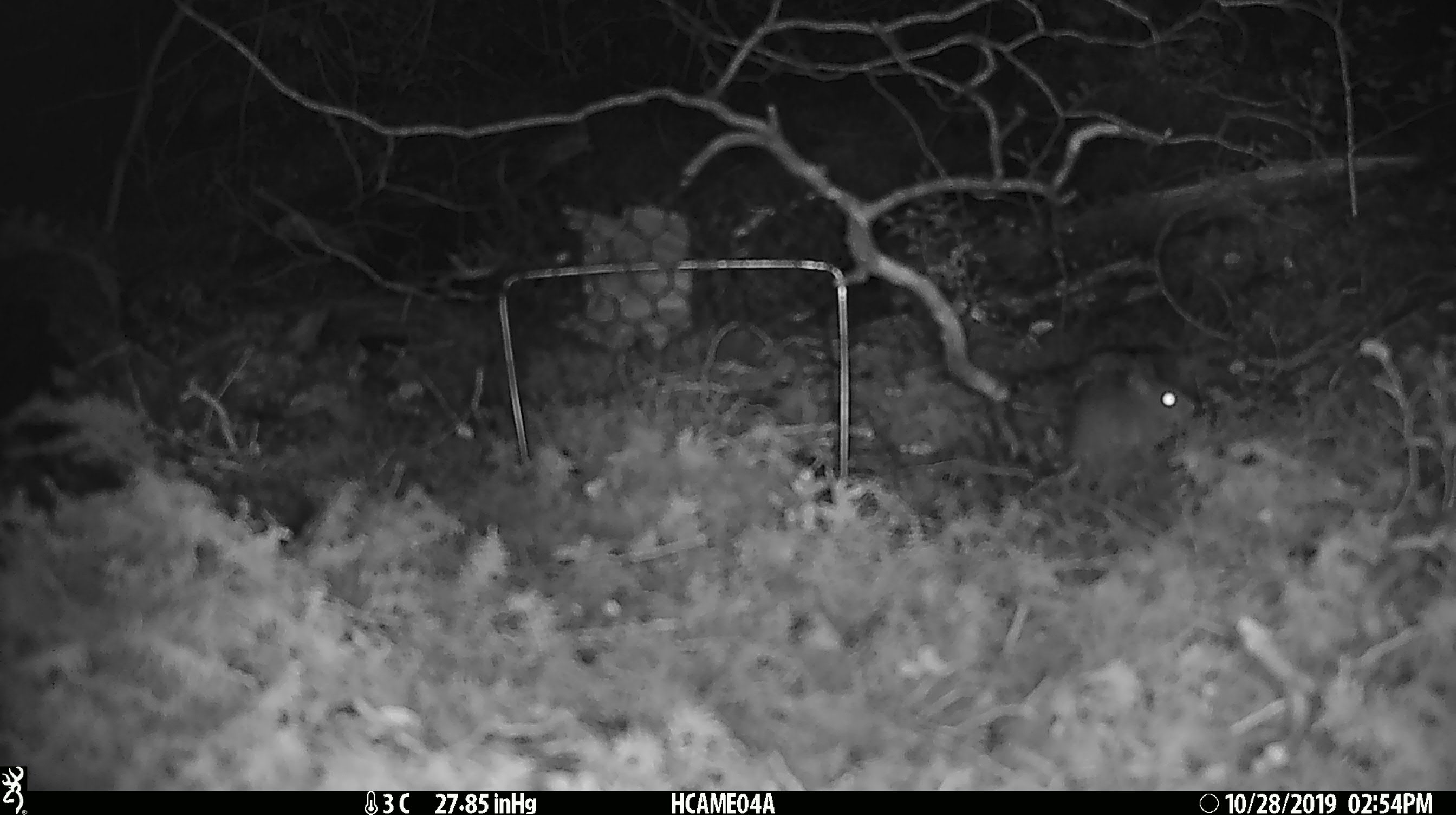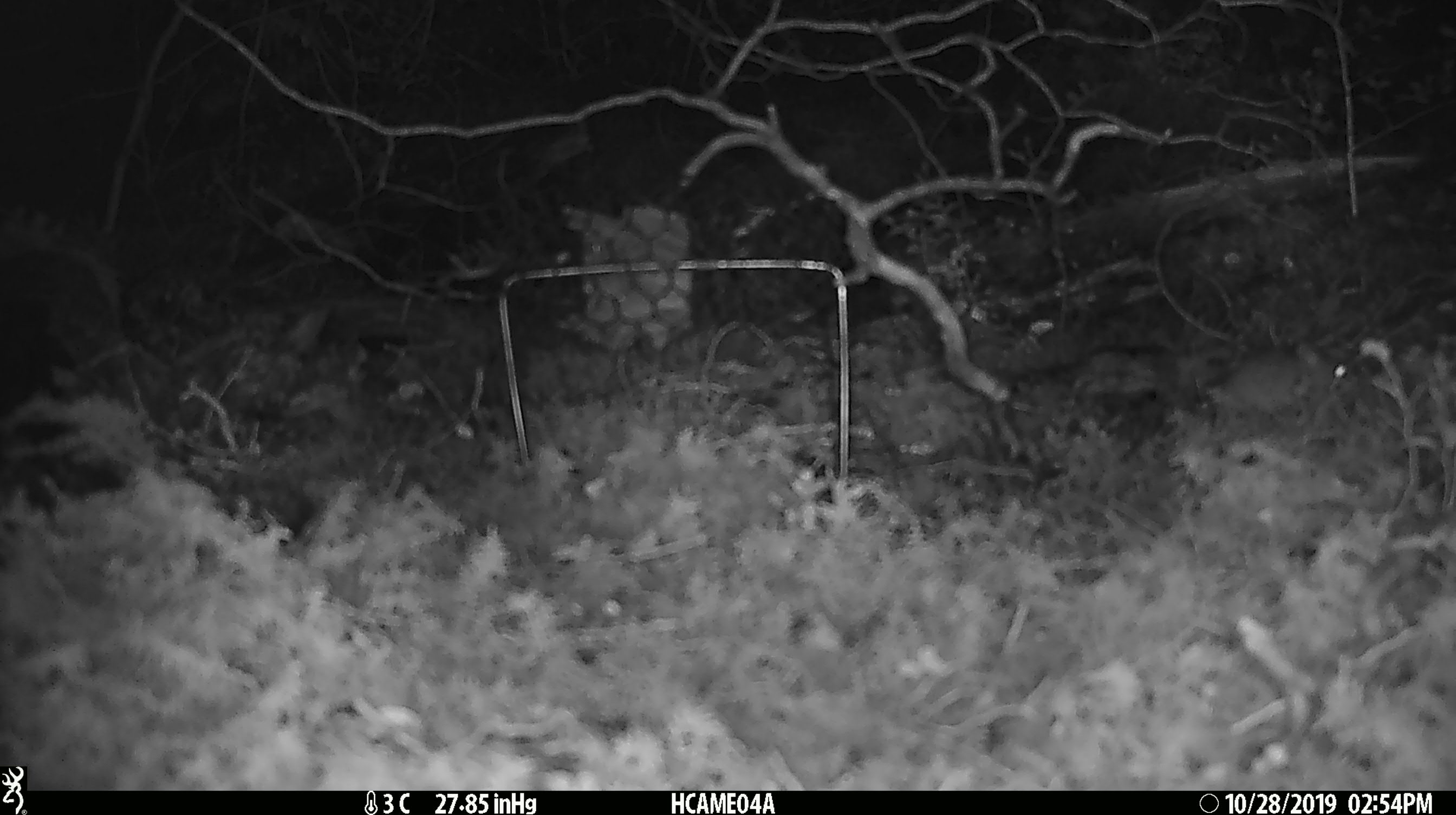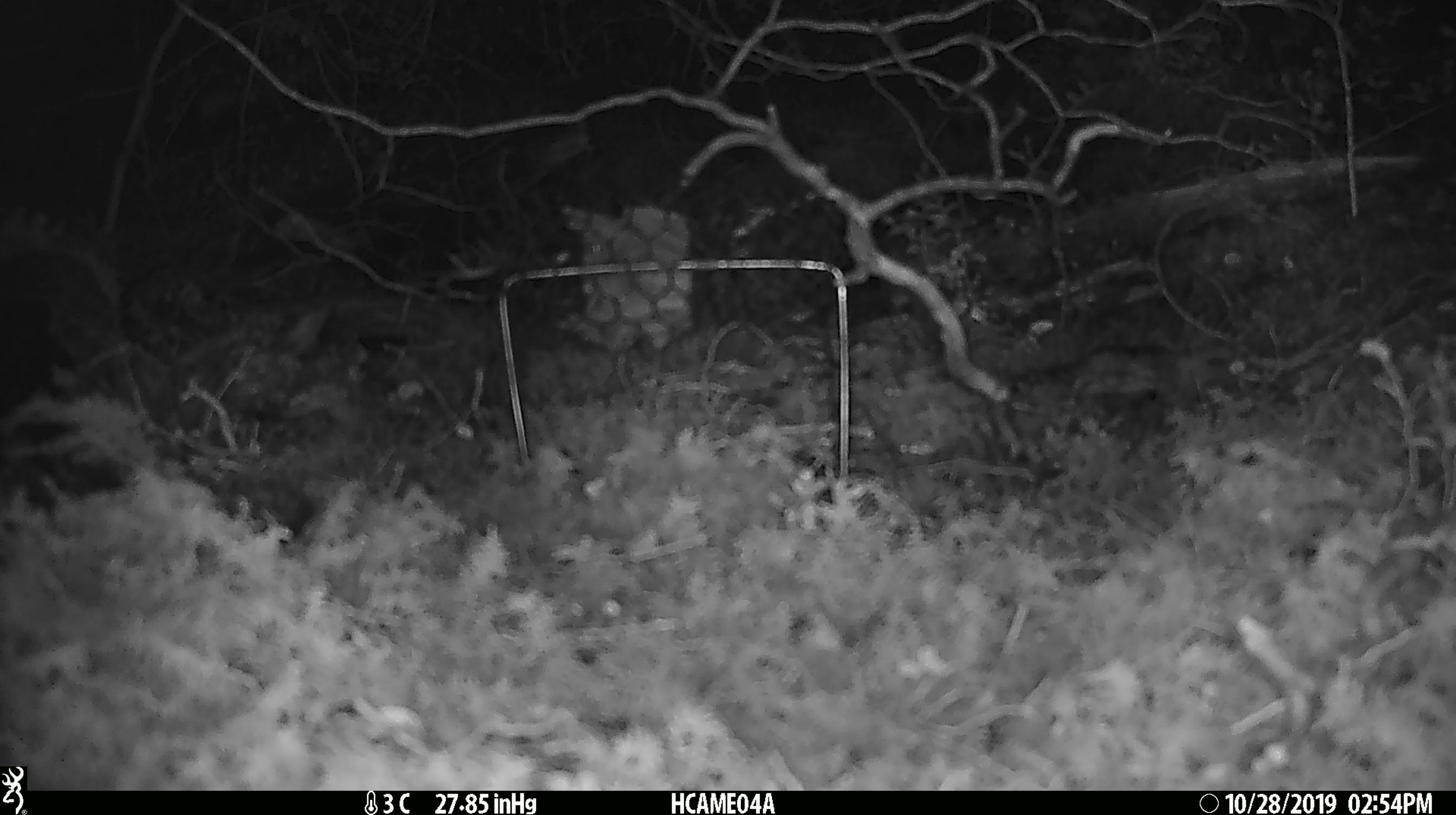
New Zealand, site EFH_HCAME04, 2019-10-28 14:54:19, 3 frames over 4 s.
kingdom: Animalia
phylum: Chordata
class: Mammalia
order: Rodentia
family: Muridae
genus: Mus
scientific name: Mus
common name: mouse